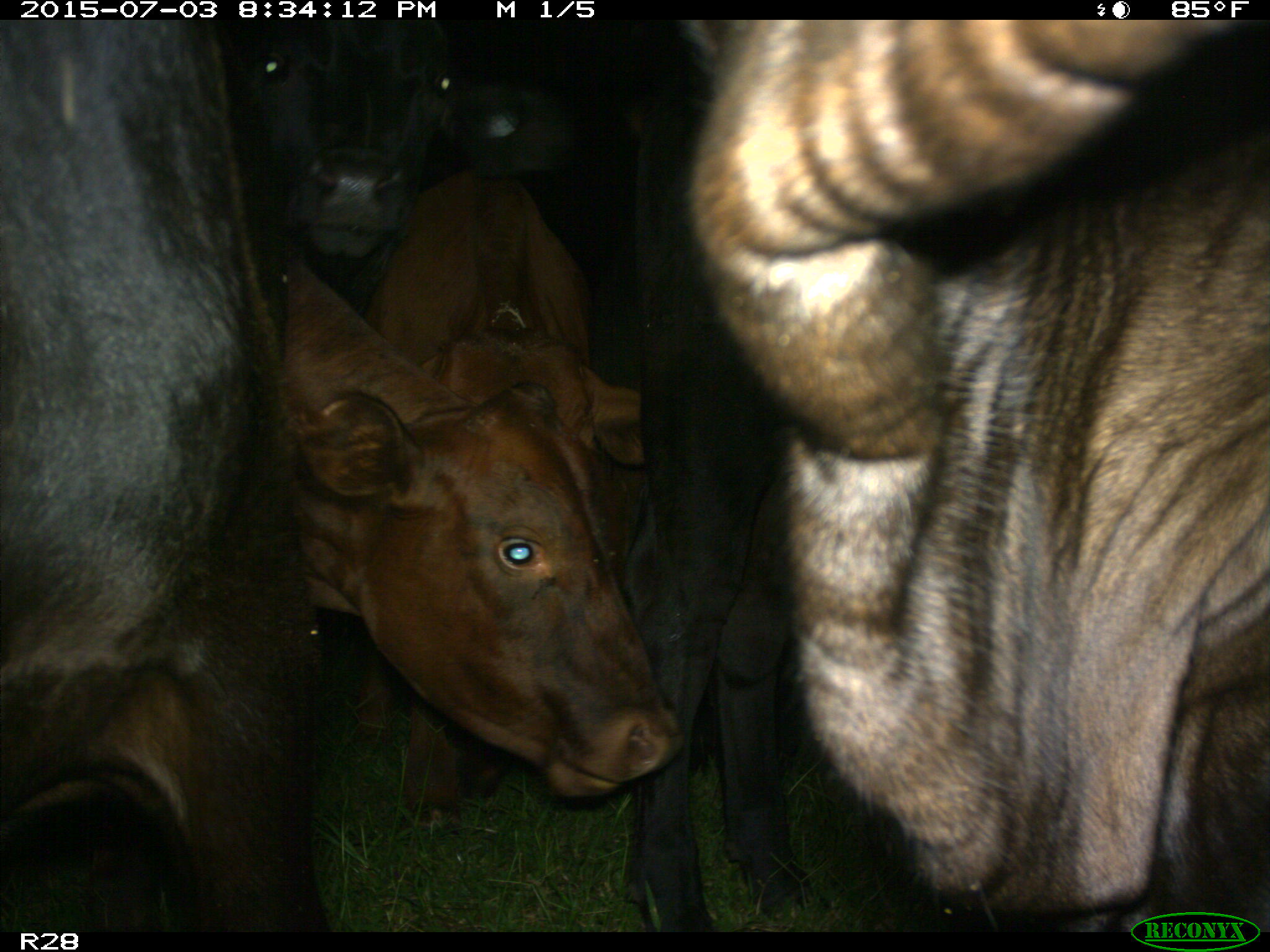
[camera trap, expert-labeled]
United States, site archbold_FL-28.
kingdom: Animalia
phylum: Chordata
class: Mammalia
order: Artiodactyla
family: Bovidae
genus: Bos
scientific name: Bos taurus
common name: domestic cow